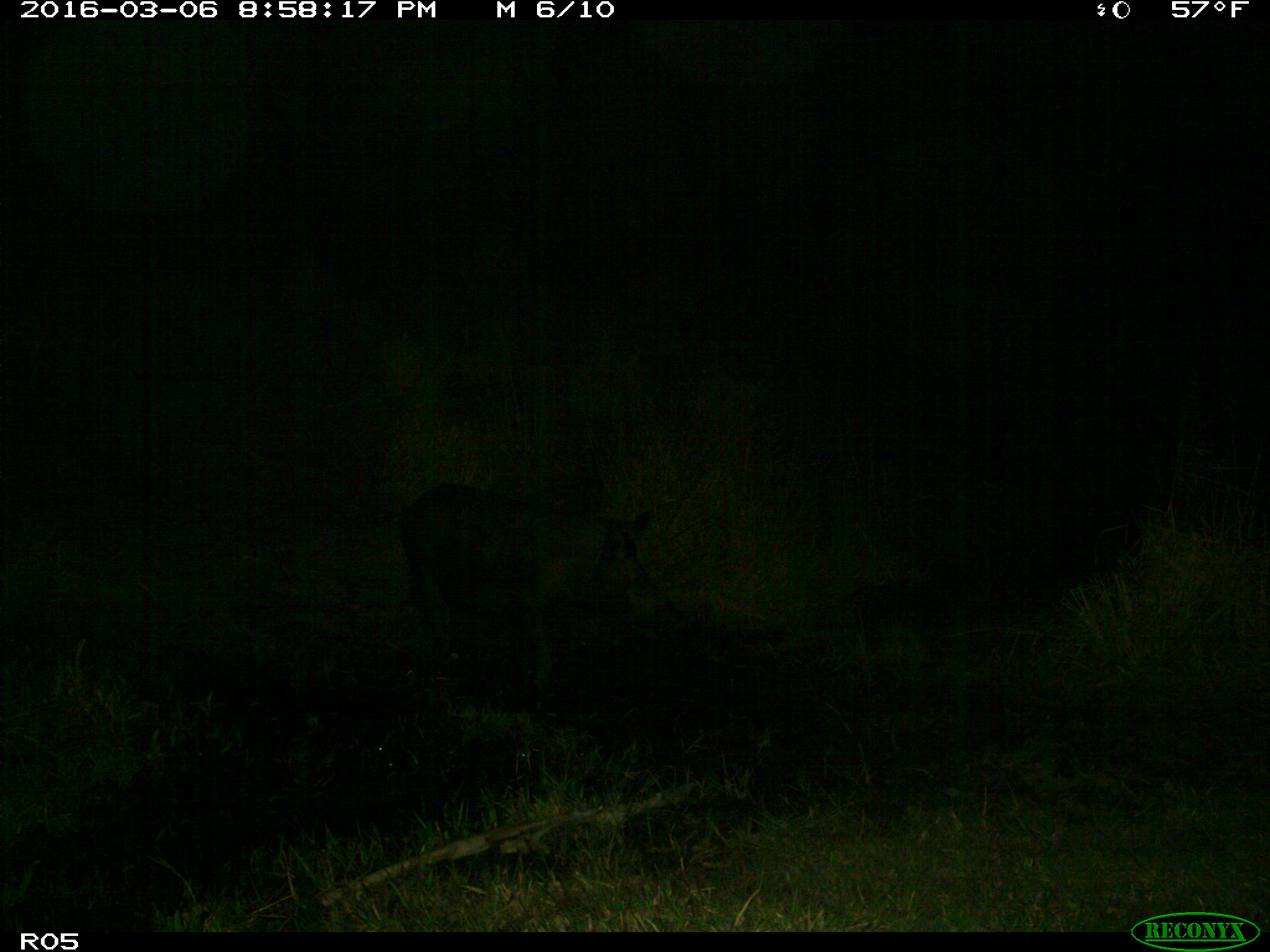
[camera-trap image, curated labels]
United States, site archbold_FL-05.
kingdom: Animalia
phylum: Chordata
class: Mammalia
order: Artiodactyla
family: Suidae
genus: Sus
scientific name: Sus scrofa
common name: wild boar